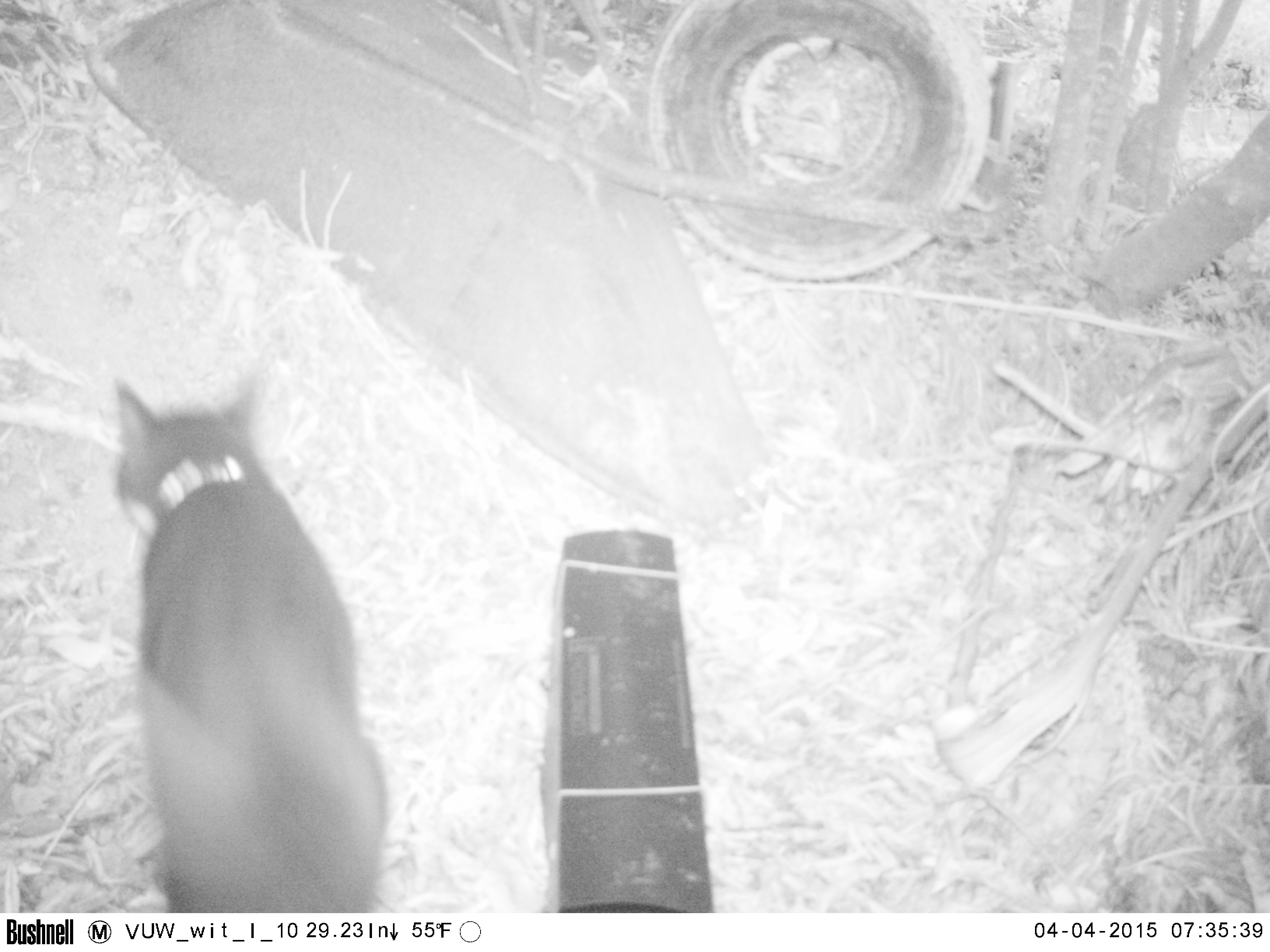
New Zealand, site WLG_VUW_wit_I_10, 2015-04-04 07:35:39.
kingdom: Animalia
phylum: Chordata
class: Mammalia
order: Carnivora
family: Felidae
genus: Felis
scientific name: Felis catus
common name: domestic cat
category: cat